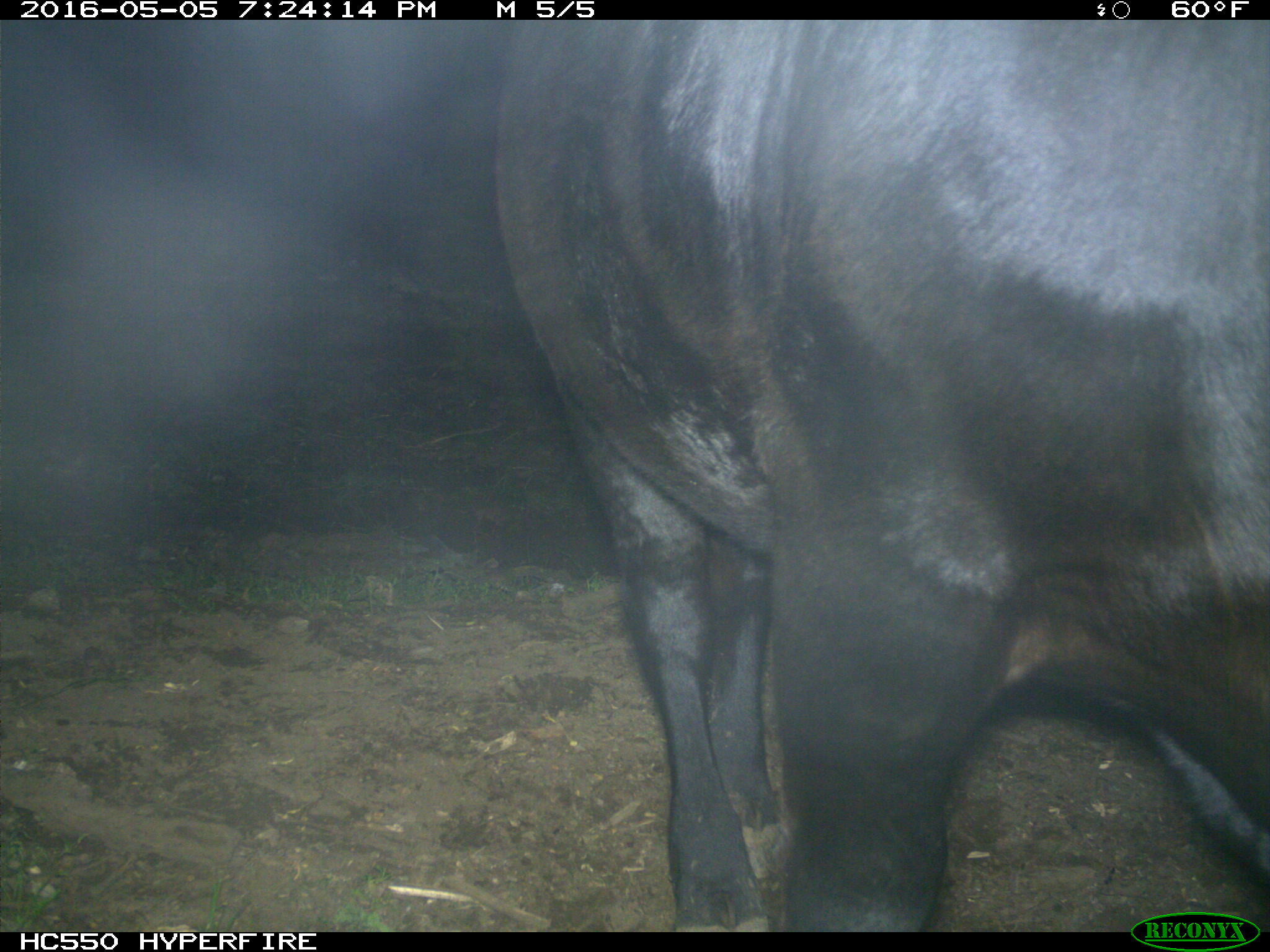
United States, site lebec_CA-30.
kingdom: Animalia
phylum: Chordata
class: Mammalia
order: Artiodactyla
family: Bovidae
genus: Bos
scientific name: Bos taurus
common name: domestic cow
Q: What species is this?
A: Bos taurus (domestic cow).